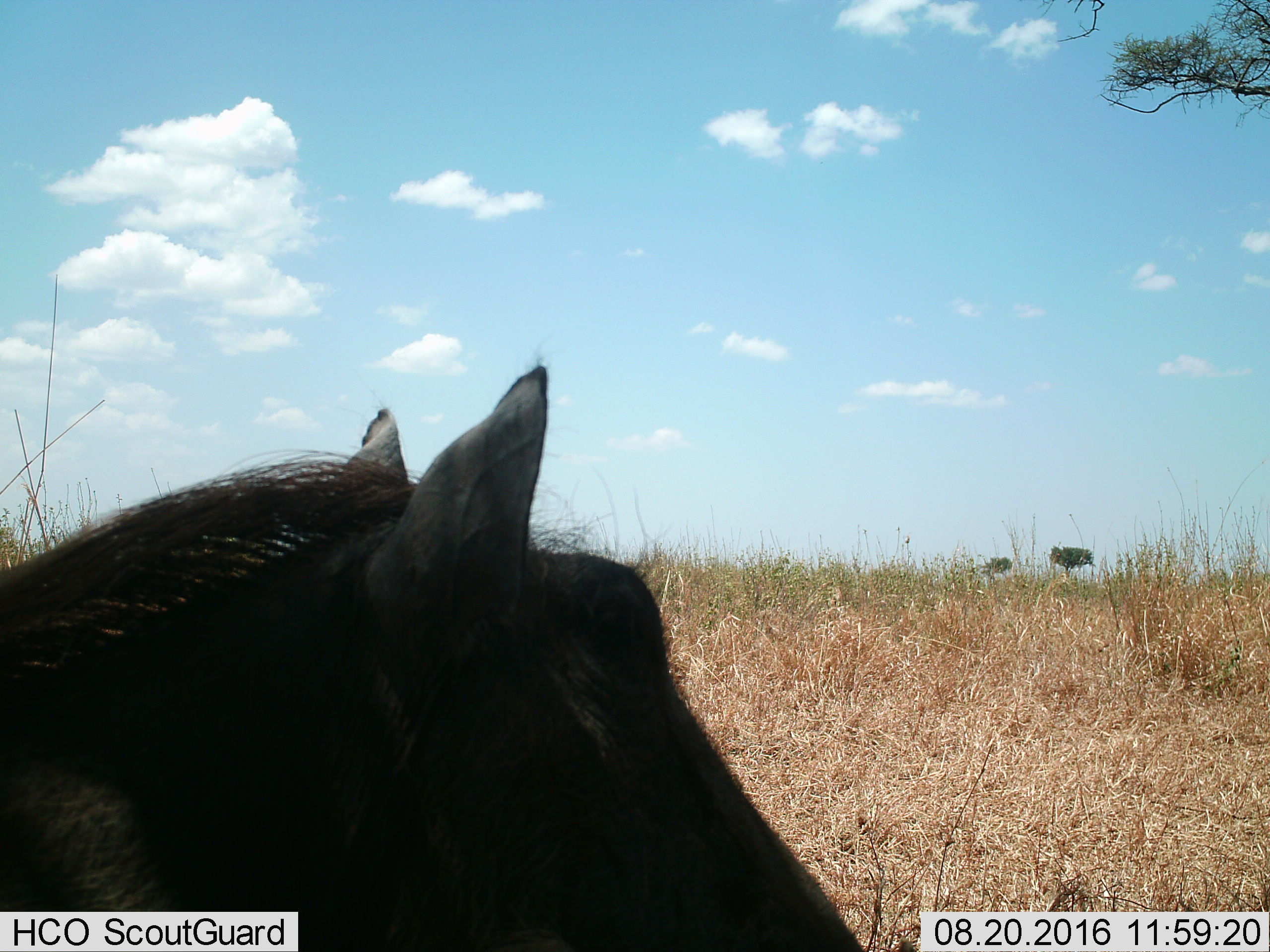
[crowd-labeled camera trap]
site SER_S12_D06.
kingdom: Animalia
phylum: Chordata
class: Mammalia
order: Artiodactyla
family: Suidae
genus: Phacochoerus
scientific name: Phacochoerus africanus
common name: warthog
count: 1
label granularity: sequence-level